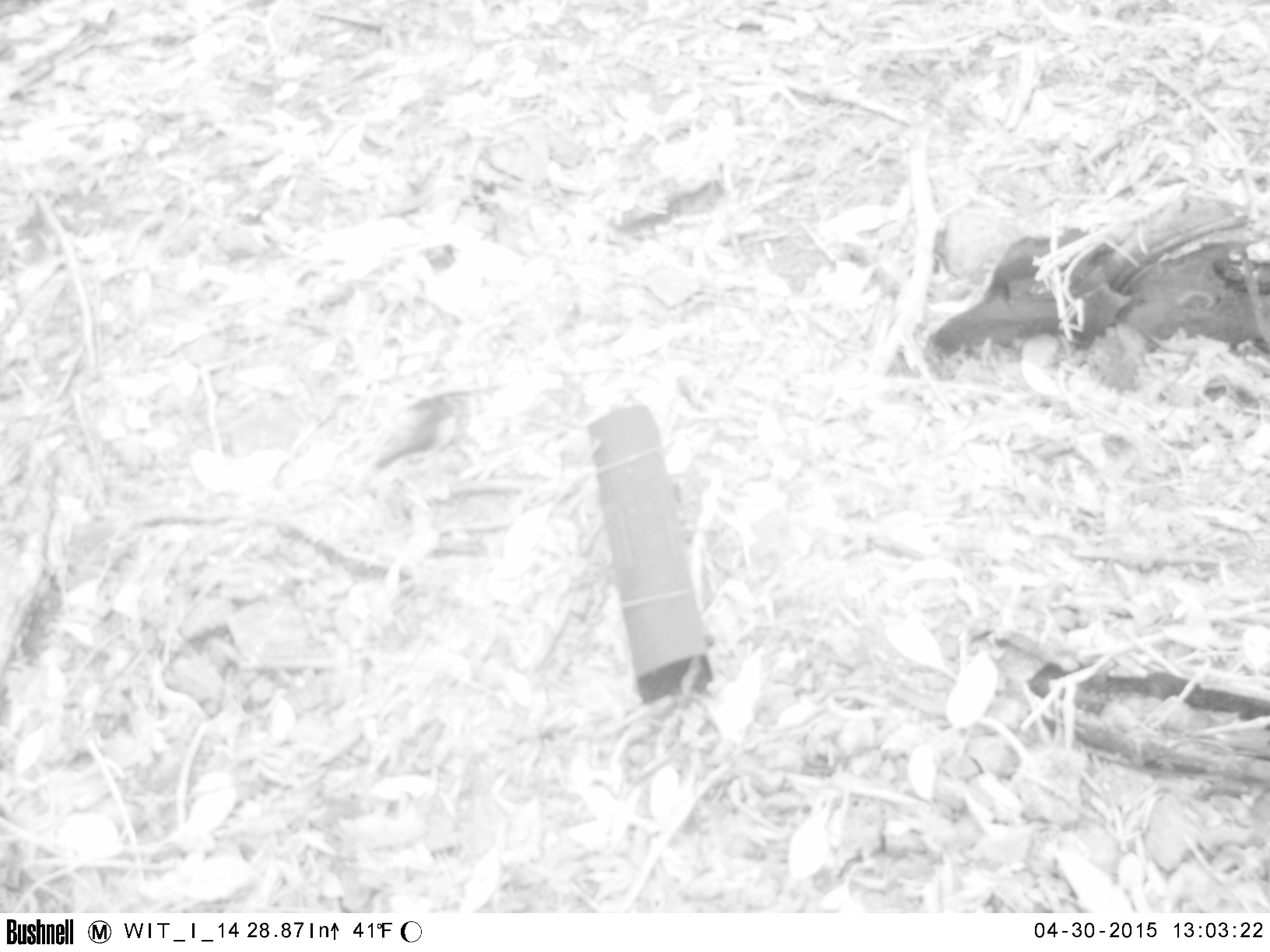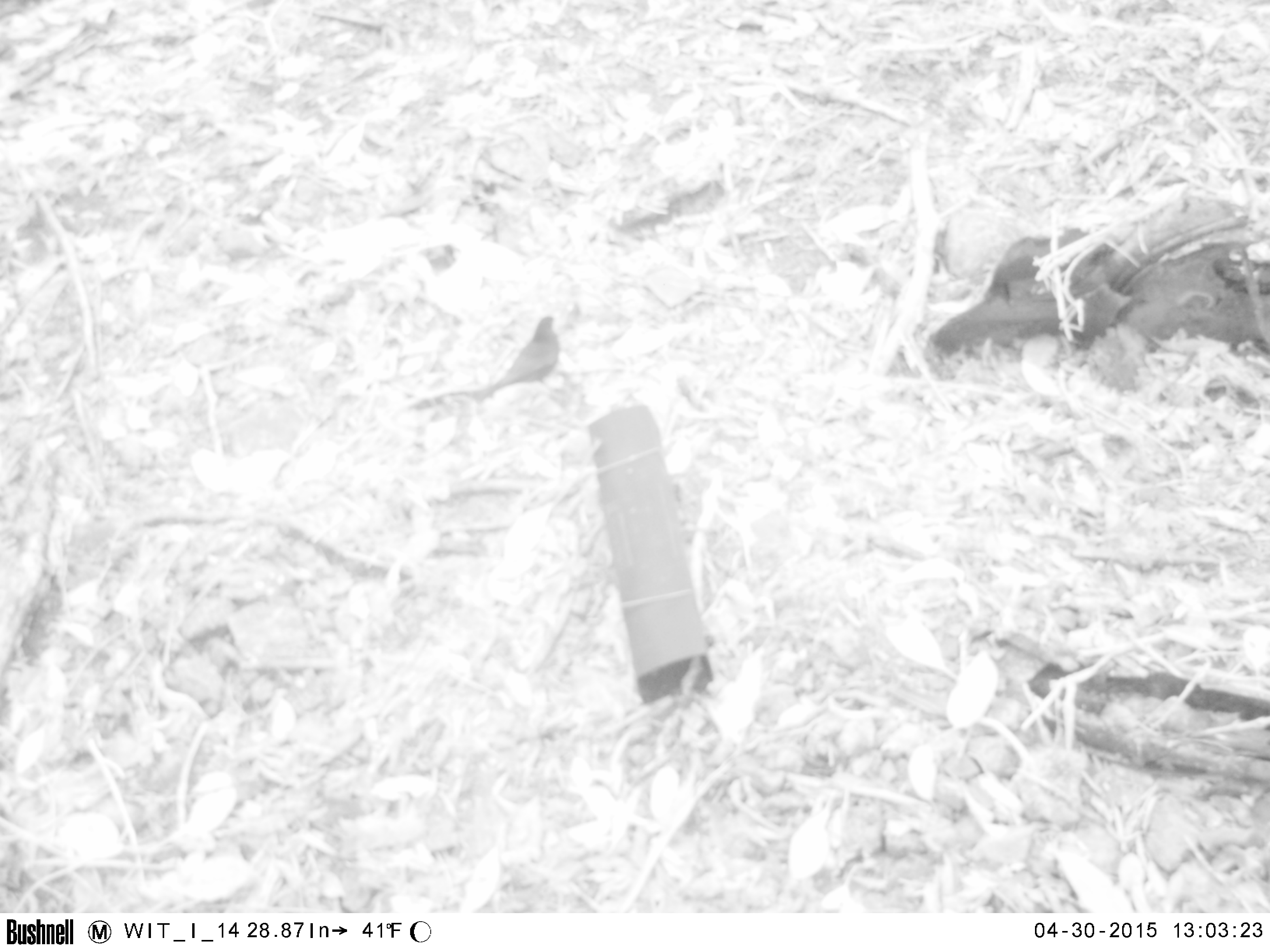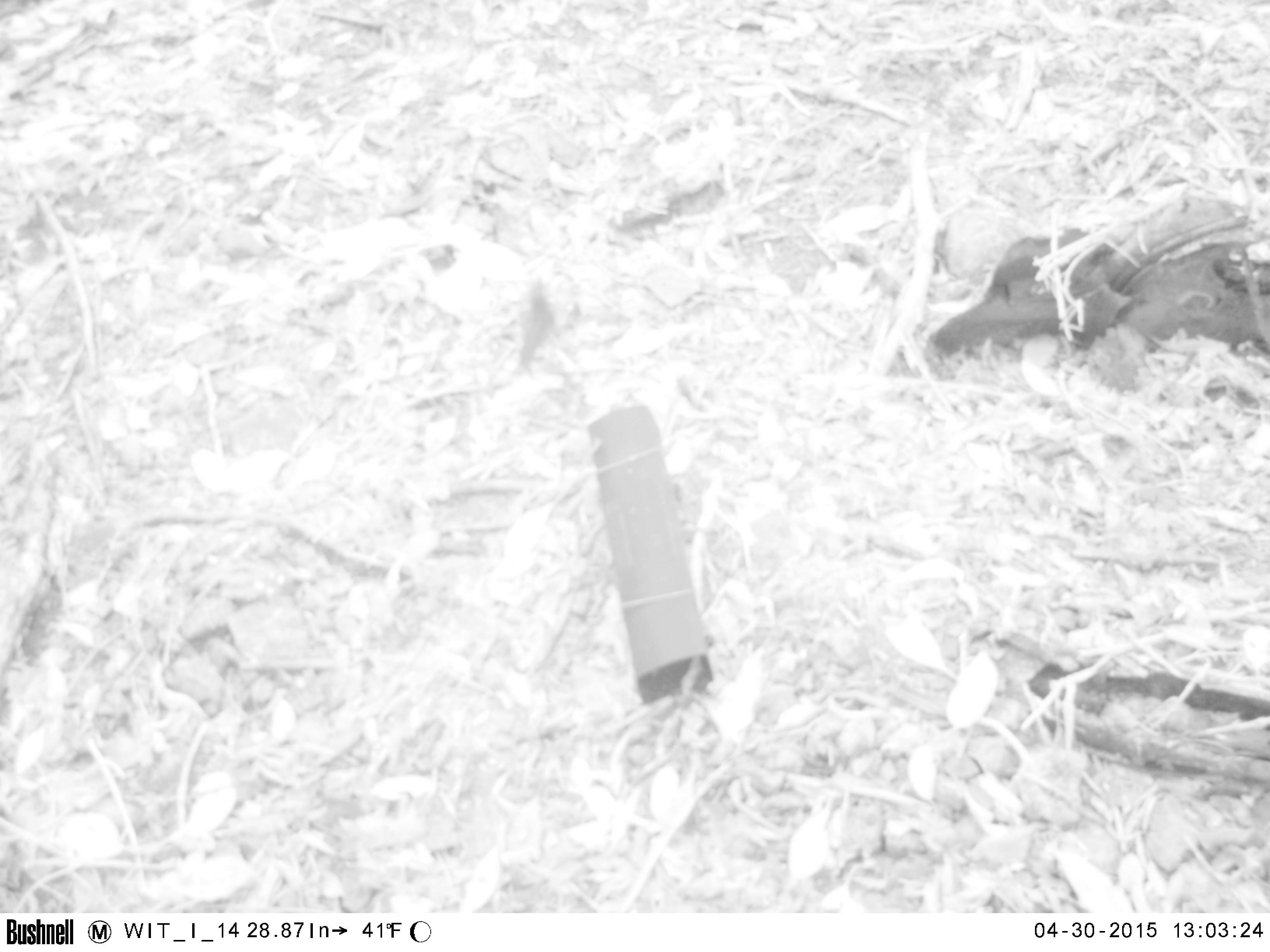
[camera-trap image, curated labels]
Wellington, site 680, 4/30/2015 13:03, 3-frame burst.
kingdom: Animalia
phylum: Chordata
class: Aves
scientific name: Aves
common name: bird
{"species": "bird (Aves)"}